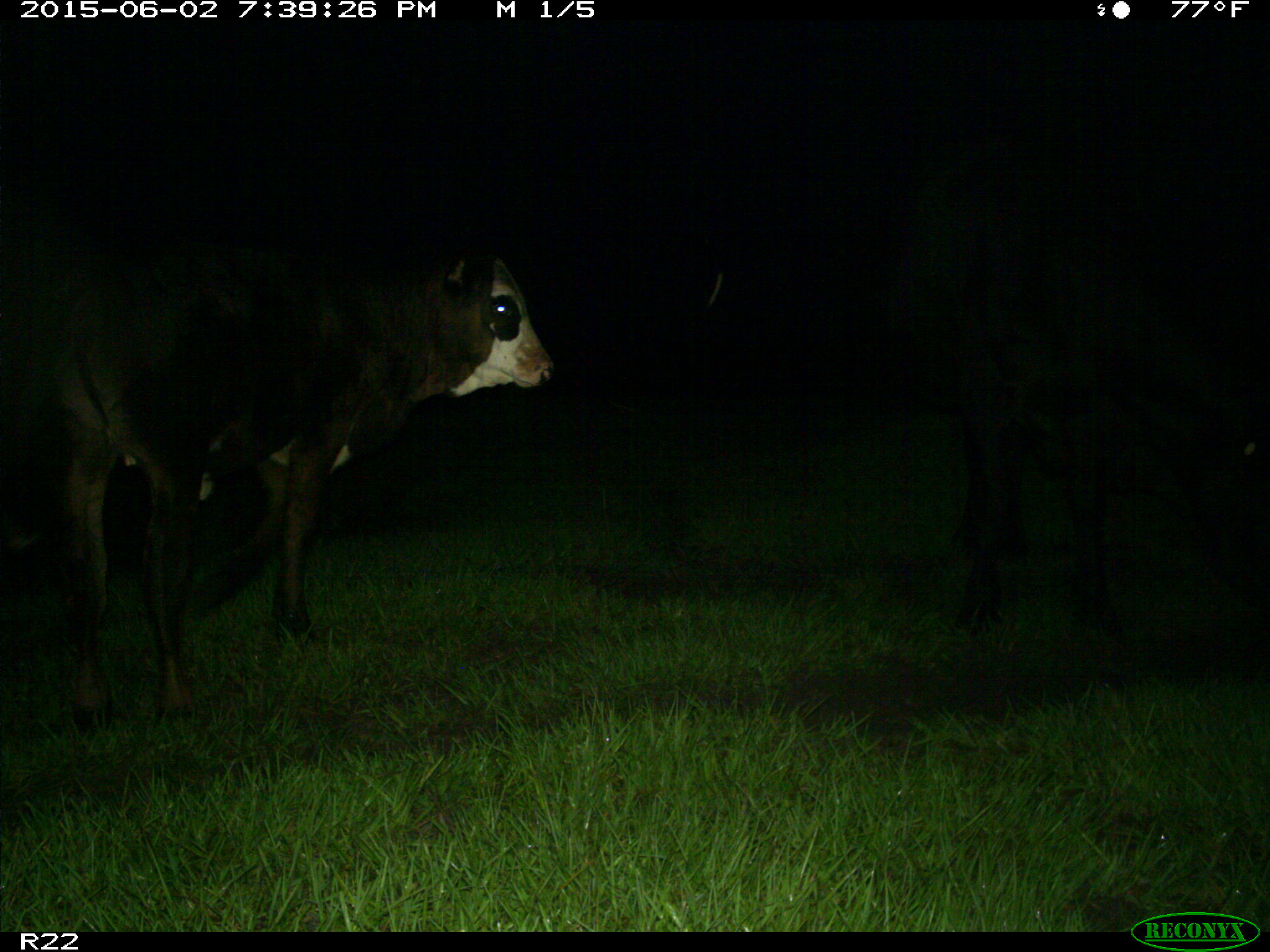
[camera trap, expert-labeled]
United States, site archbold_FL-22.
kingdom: Animalia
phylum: Chordata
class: Mammalia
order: Artiodactyla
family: Bovidae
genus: Bos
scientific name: Bos taurus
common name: domestic cow